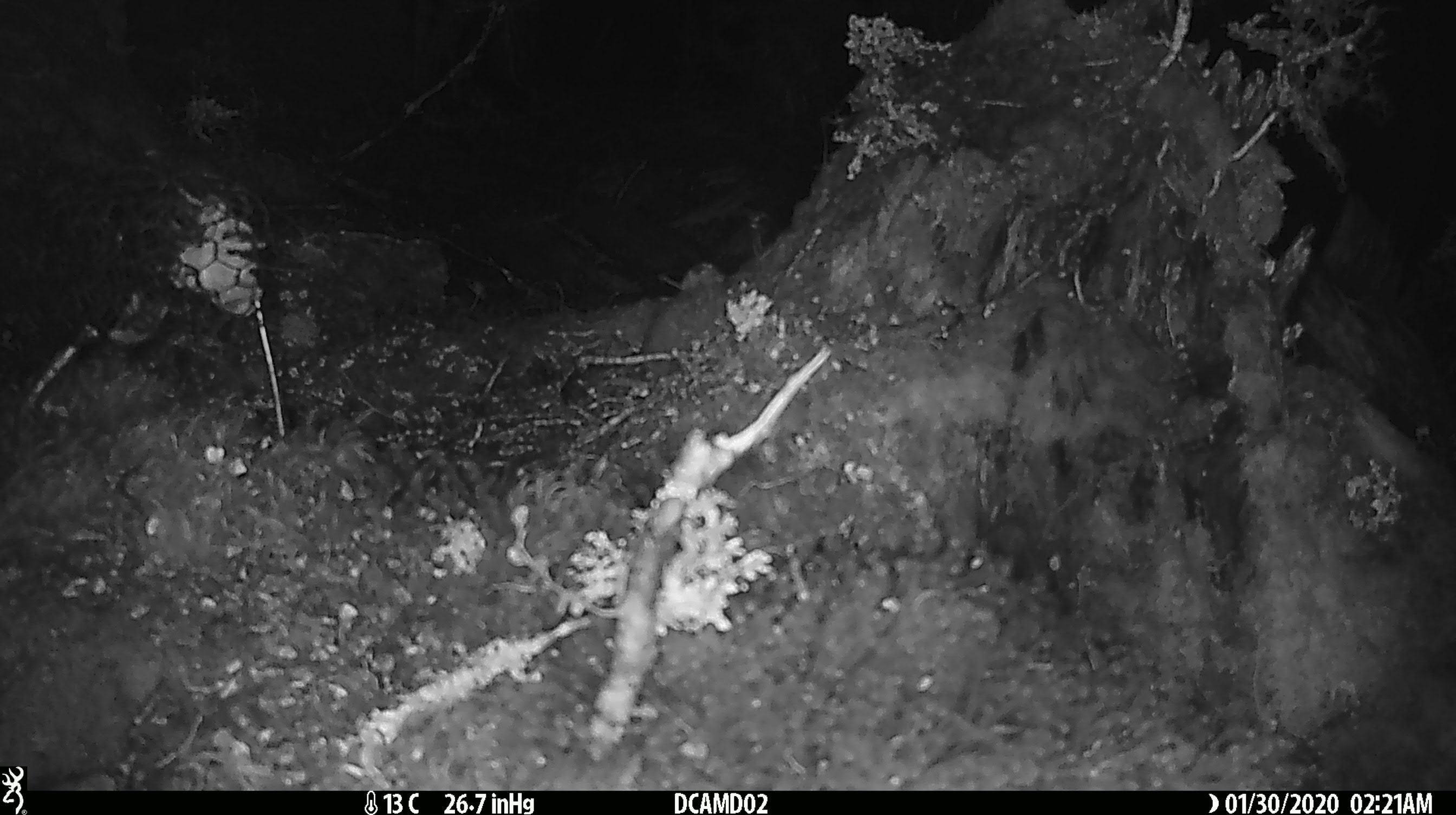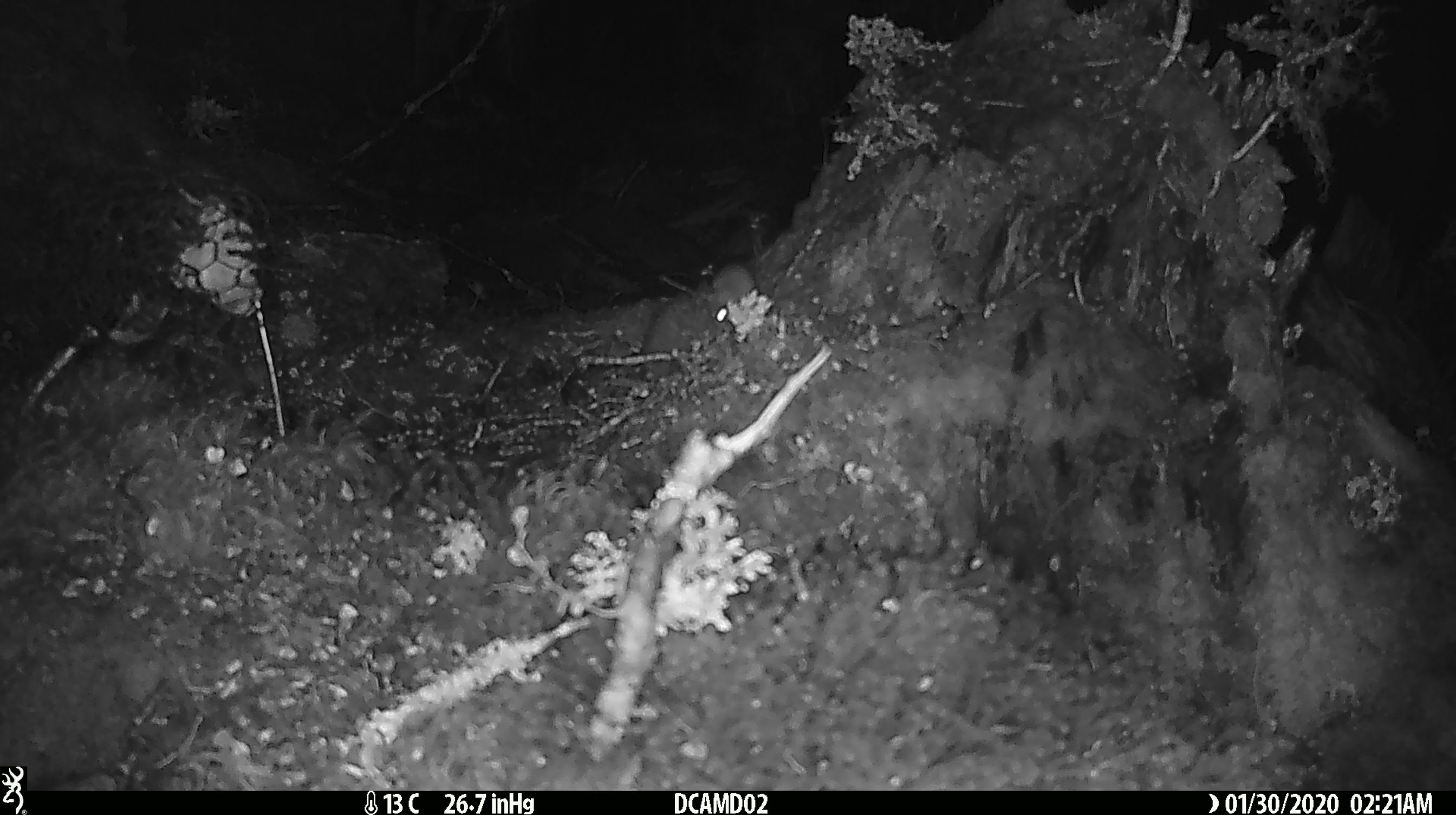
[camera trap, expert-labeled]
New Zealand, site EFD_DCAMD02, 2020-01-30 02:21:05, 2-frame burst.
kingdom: Animalia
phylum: Chordata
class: Mammalia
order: Rodentia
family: Muridae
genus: Mus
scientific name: Mus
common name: mouse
Mouse (Mus).